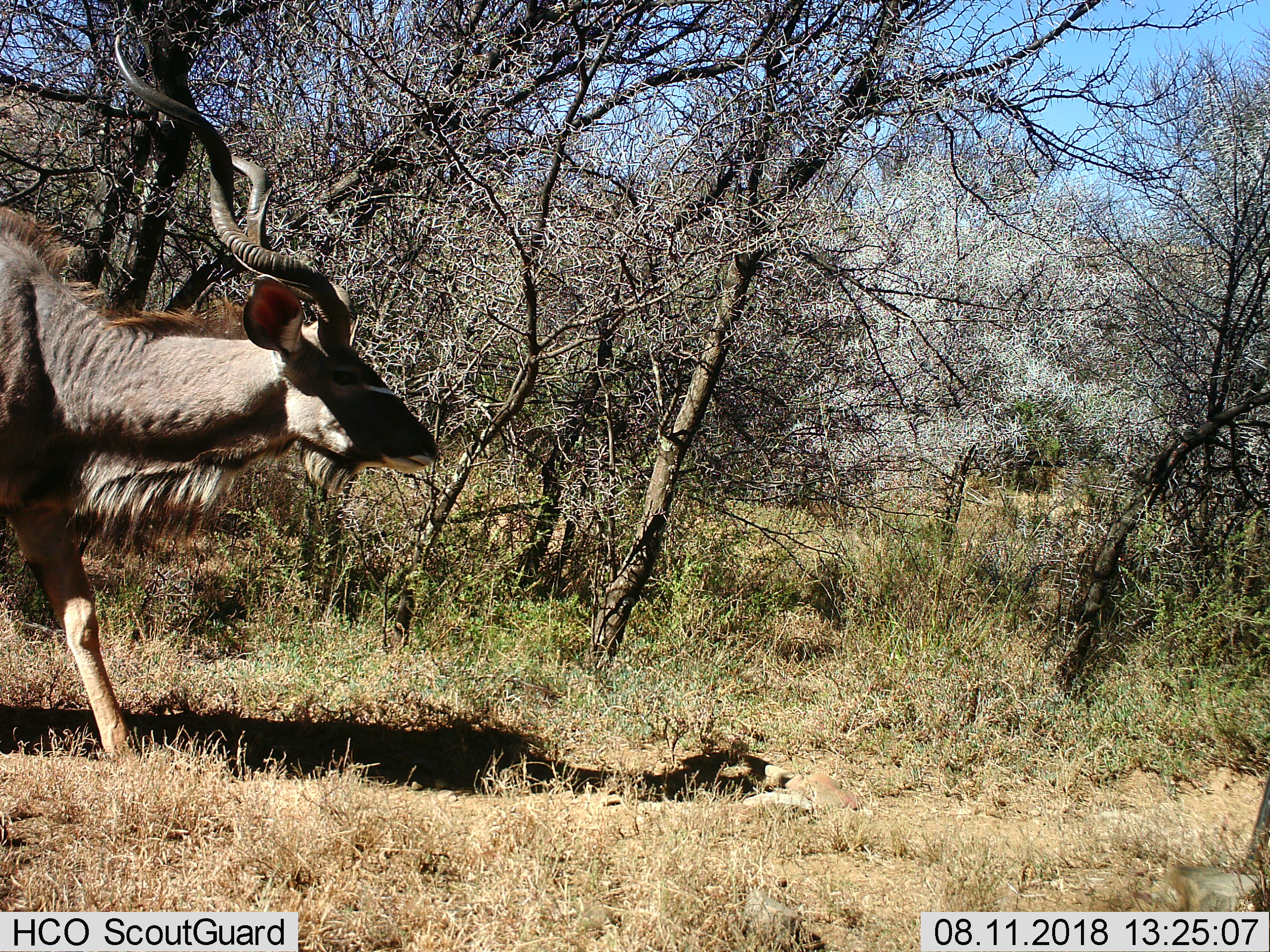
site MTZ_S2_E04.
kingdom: Animalia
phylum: Chordata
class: Mammalia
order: Artiodactyla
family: Bovidae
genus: Tragelaphus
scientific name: Tragelaphus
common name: kudu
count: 1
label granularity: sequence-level